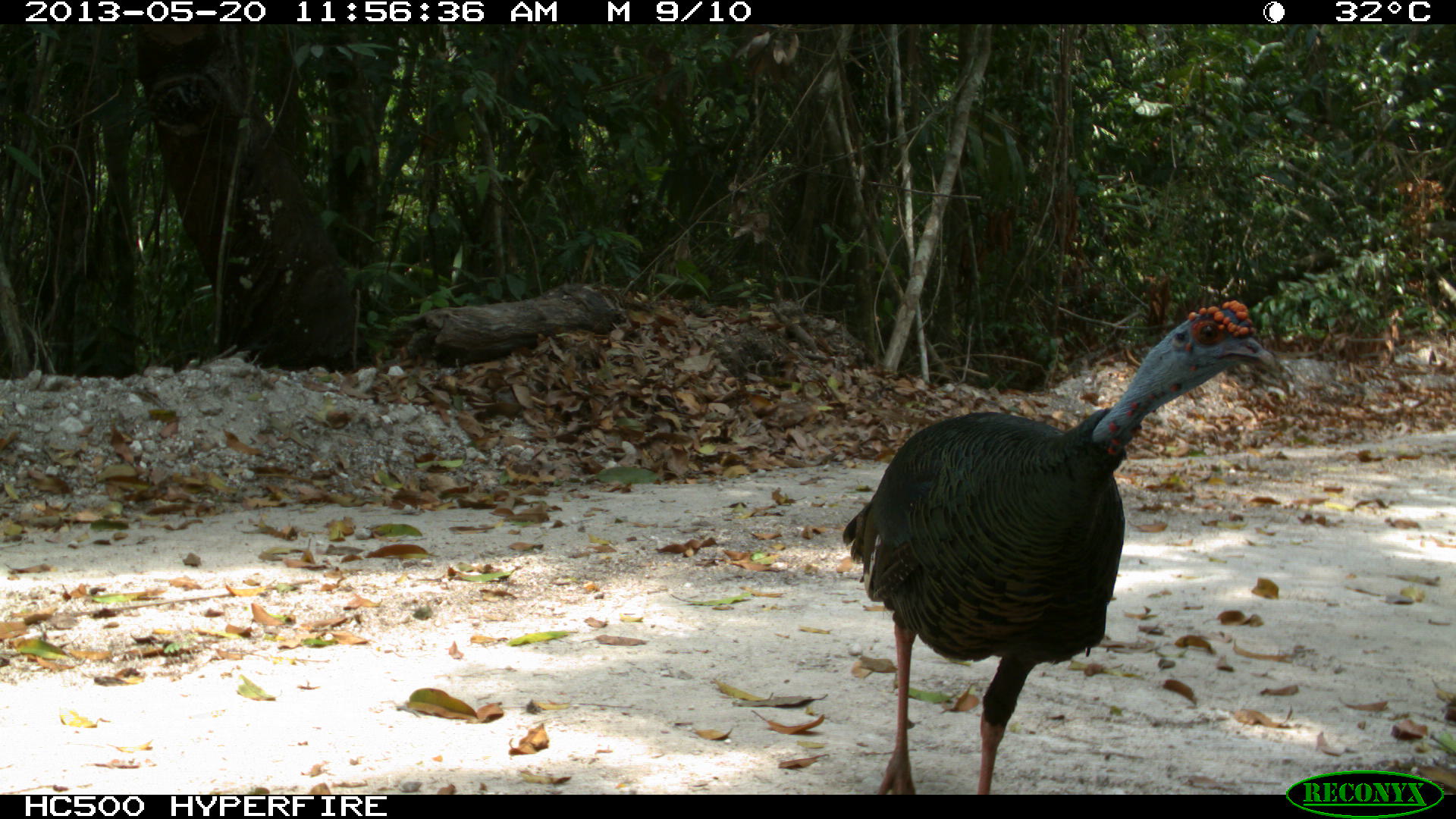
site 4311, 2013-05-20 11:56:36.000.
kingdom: Animalia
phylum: Chordata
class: Aves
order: Galliformes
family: Phasianidae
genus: Meleagris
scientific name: Meleagris ocellata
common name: ocellated turkey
Meleagris ocellata (ocellated turkey), count 1, sex male.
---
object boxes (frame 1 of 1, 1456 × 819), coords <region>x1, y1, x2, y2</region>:
meleagris ocellata: <region>840, 299, 1278, 794</region>